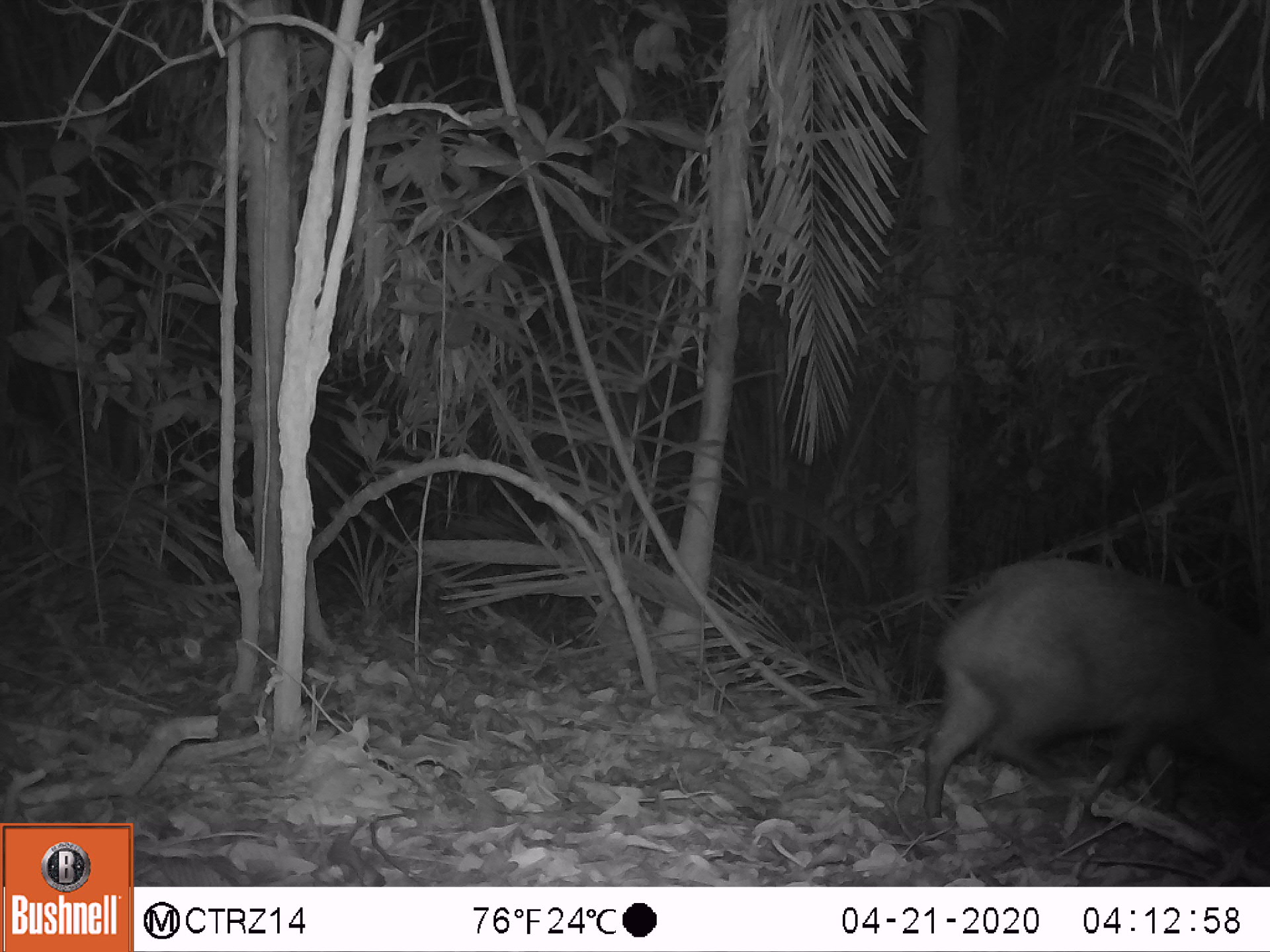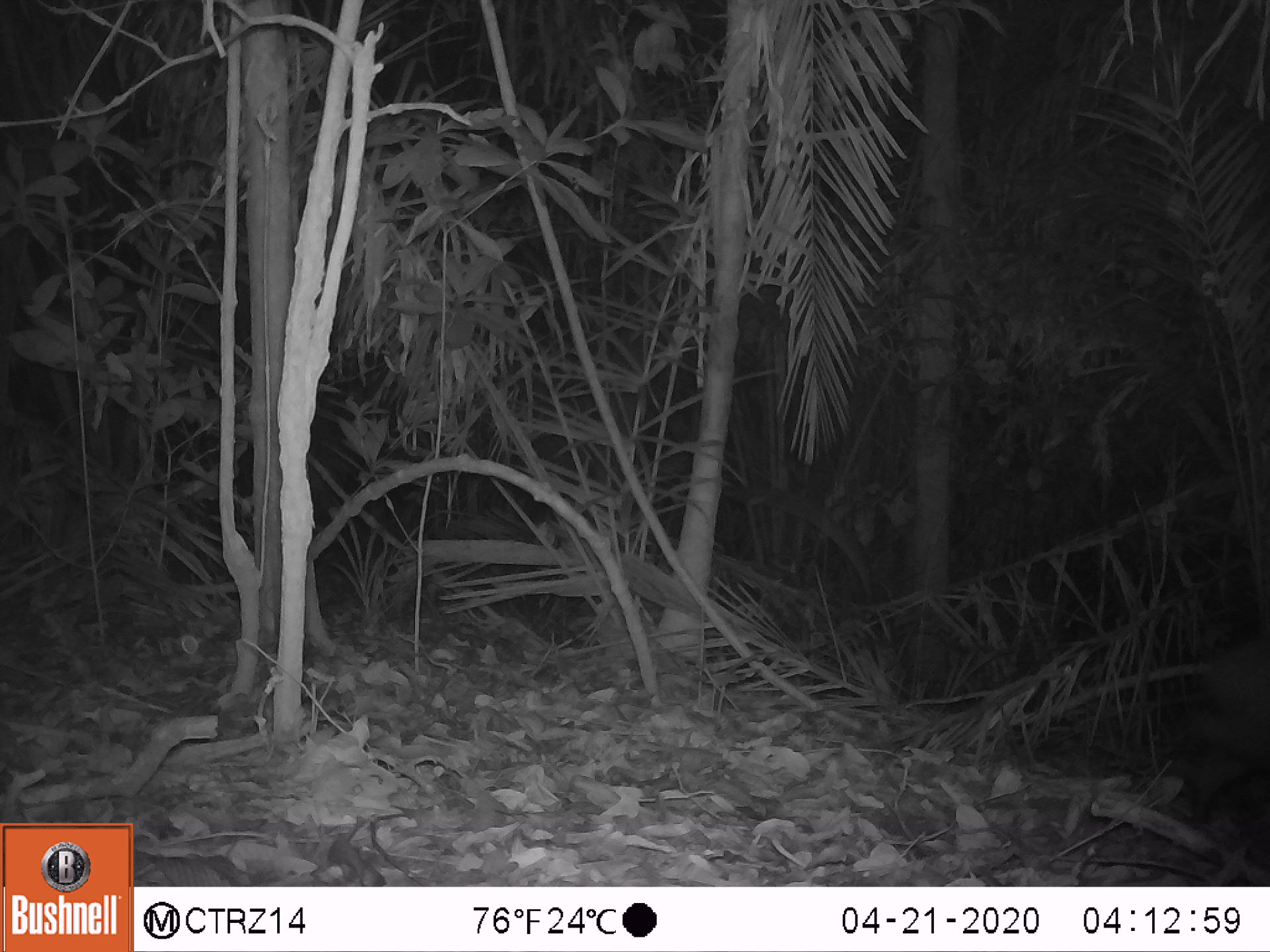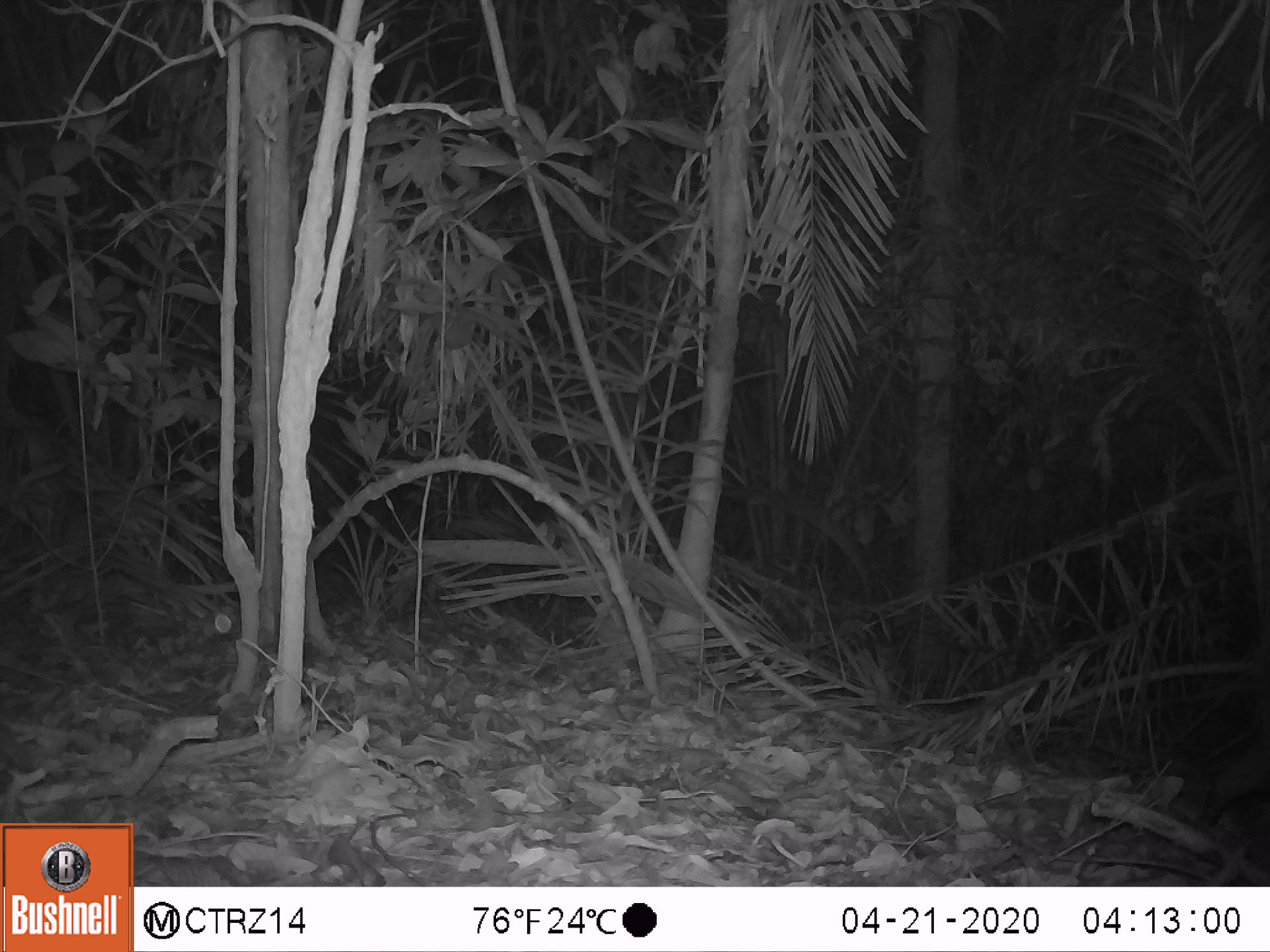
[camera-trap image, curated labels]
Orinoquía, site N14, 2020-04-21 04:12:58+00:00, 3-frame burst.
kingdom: Animalia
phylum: Chordata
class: Mammalia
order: Artiodactyla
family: Tayassuidae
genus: Pecari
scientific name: Pecari tajacu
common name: collared peccary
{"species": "collared peccary (Pecari tajacu)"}